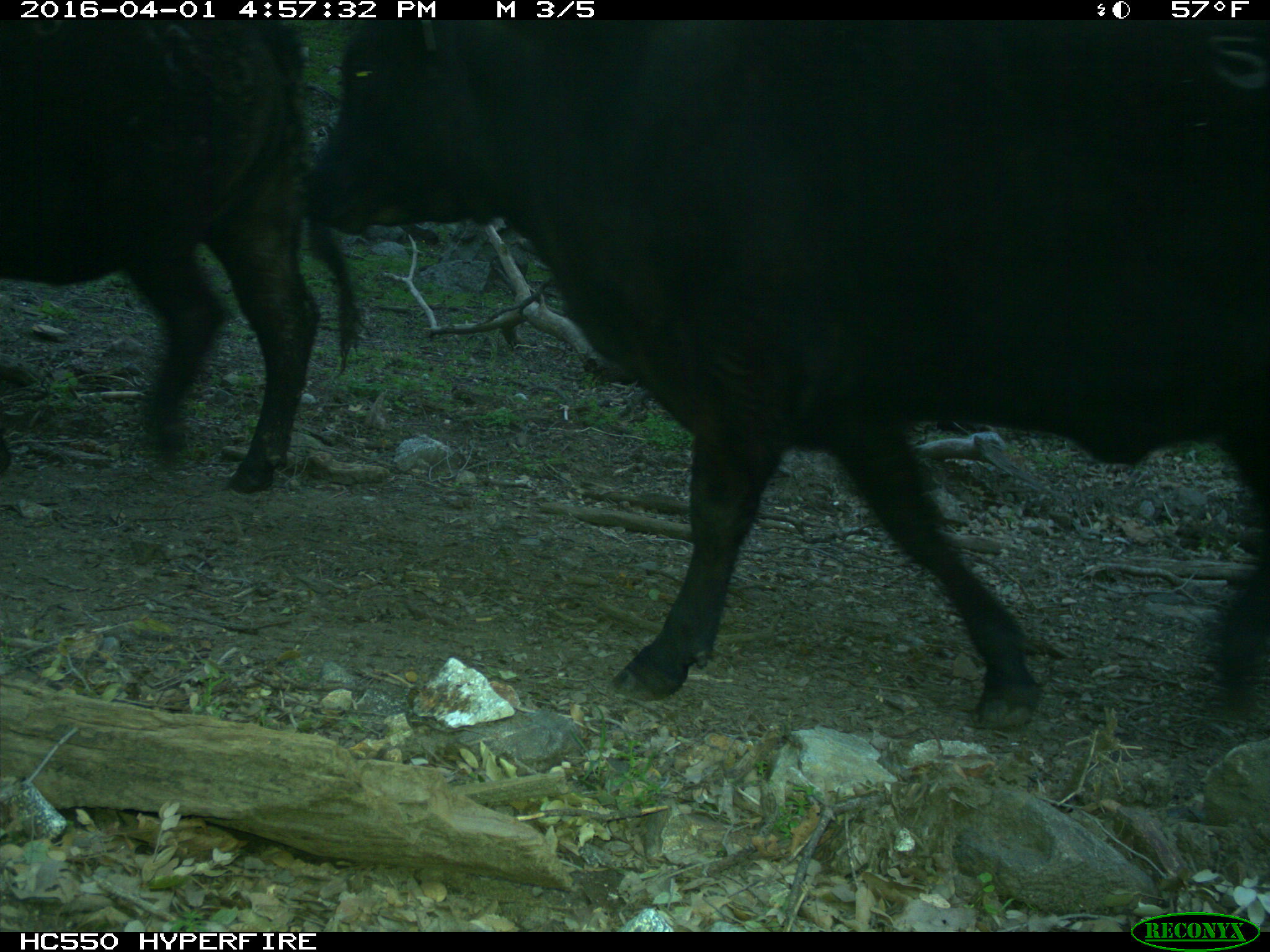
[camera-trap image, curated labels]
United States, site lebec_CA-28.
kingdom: Animalia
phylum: Chordata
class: Mammalia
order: Artiodactyla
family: Bovidae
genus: Bos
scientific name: Bos taurus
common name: domestic cow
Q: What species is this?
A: Bos taurus (domestic cow).